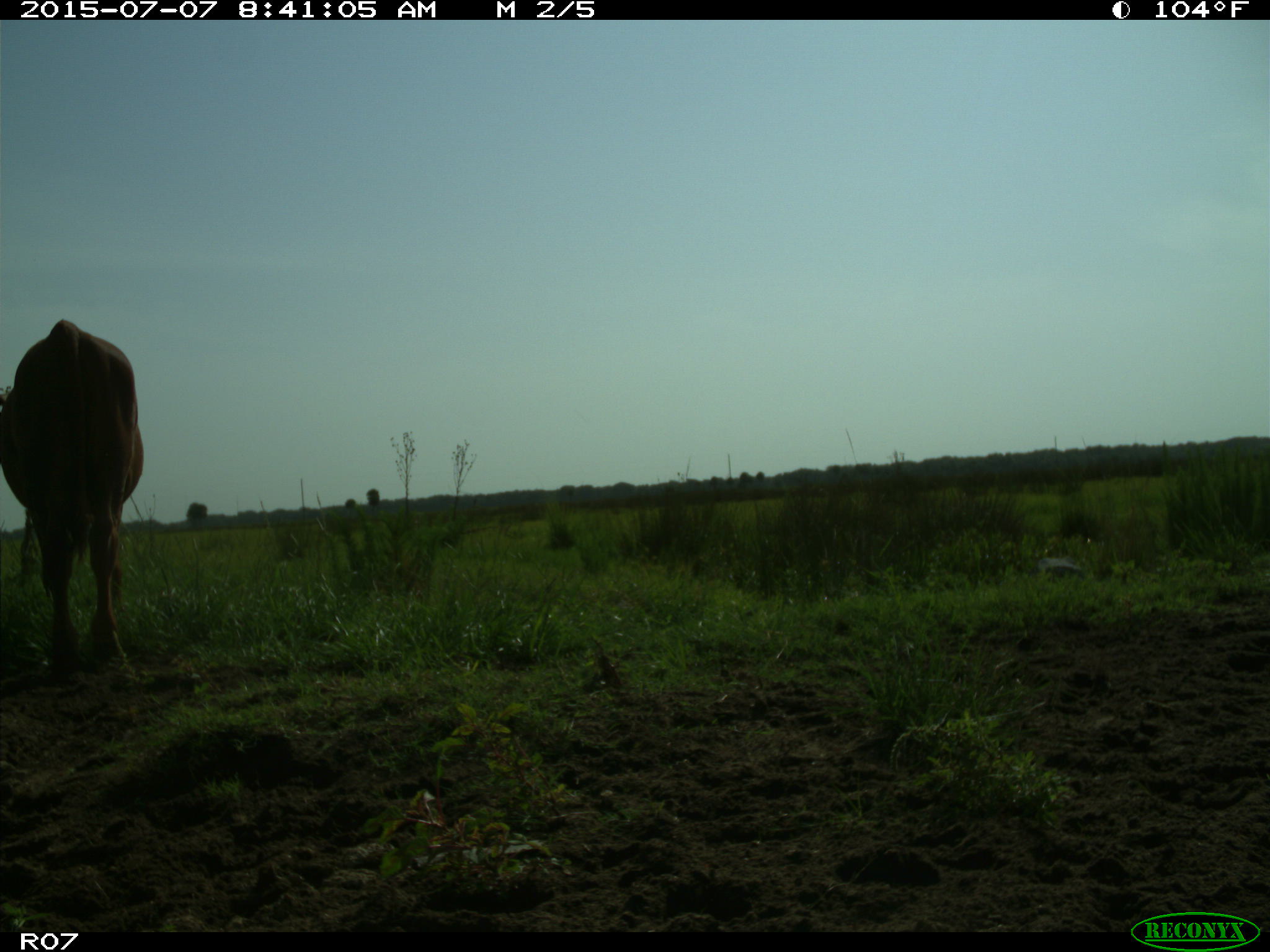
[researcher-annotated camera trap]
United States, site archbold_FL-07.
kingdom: Animalia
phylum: Chordata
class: Mammalia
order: Artiodactyla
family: Bovidae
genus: Bos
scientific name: Bos taurus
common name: domestic cow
Bos taurus (domestic cow).